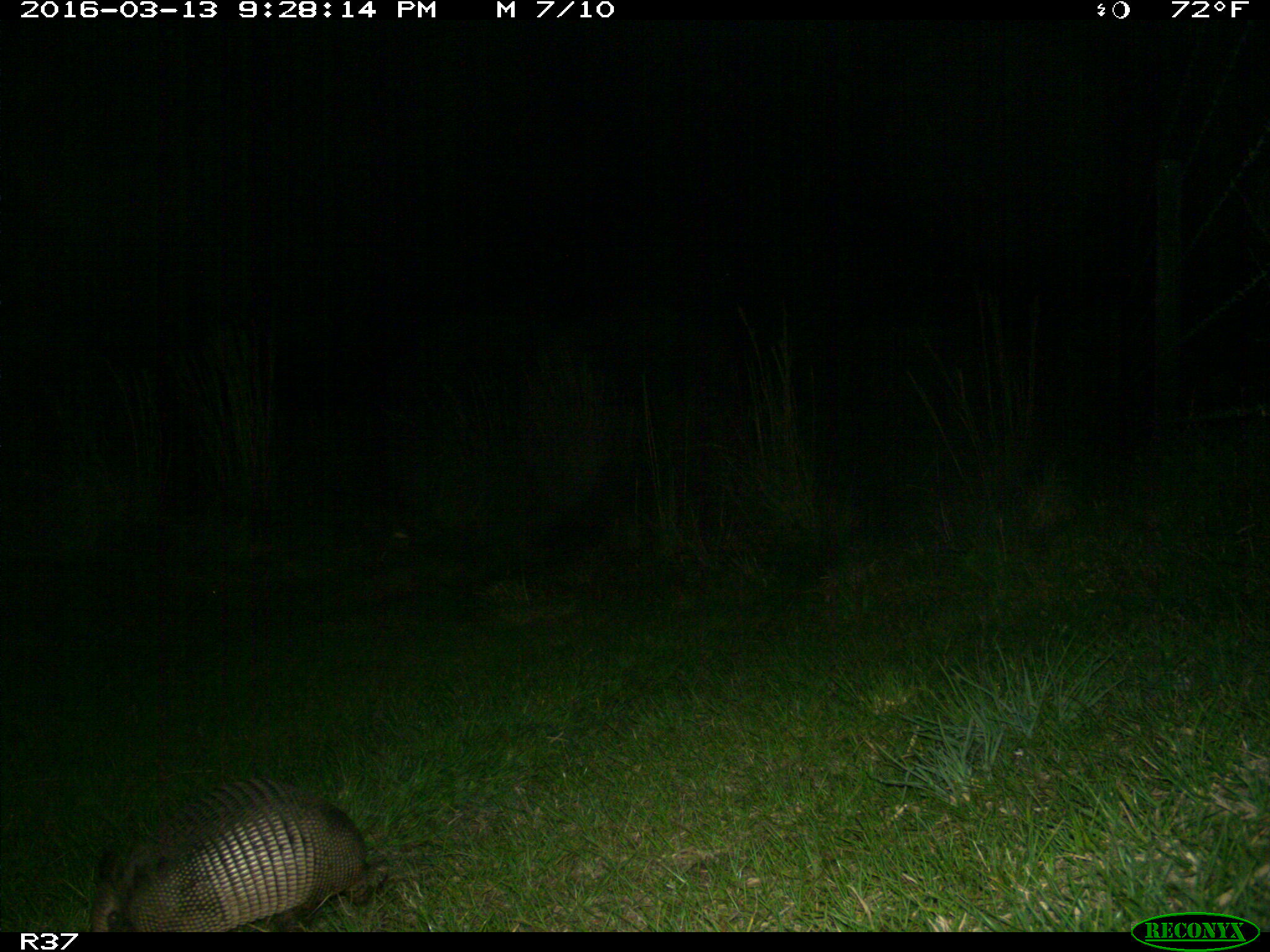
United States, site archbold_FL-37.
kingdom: Animalia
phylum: Chordata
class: Mammalia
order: Cingulata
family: Dasypodidae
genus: Dasypus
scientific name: Dasypus novemcinctus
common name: nine-banded armadillo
Dasypus novemcinctus (nine-banded armadillo).